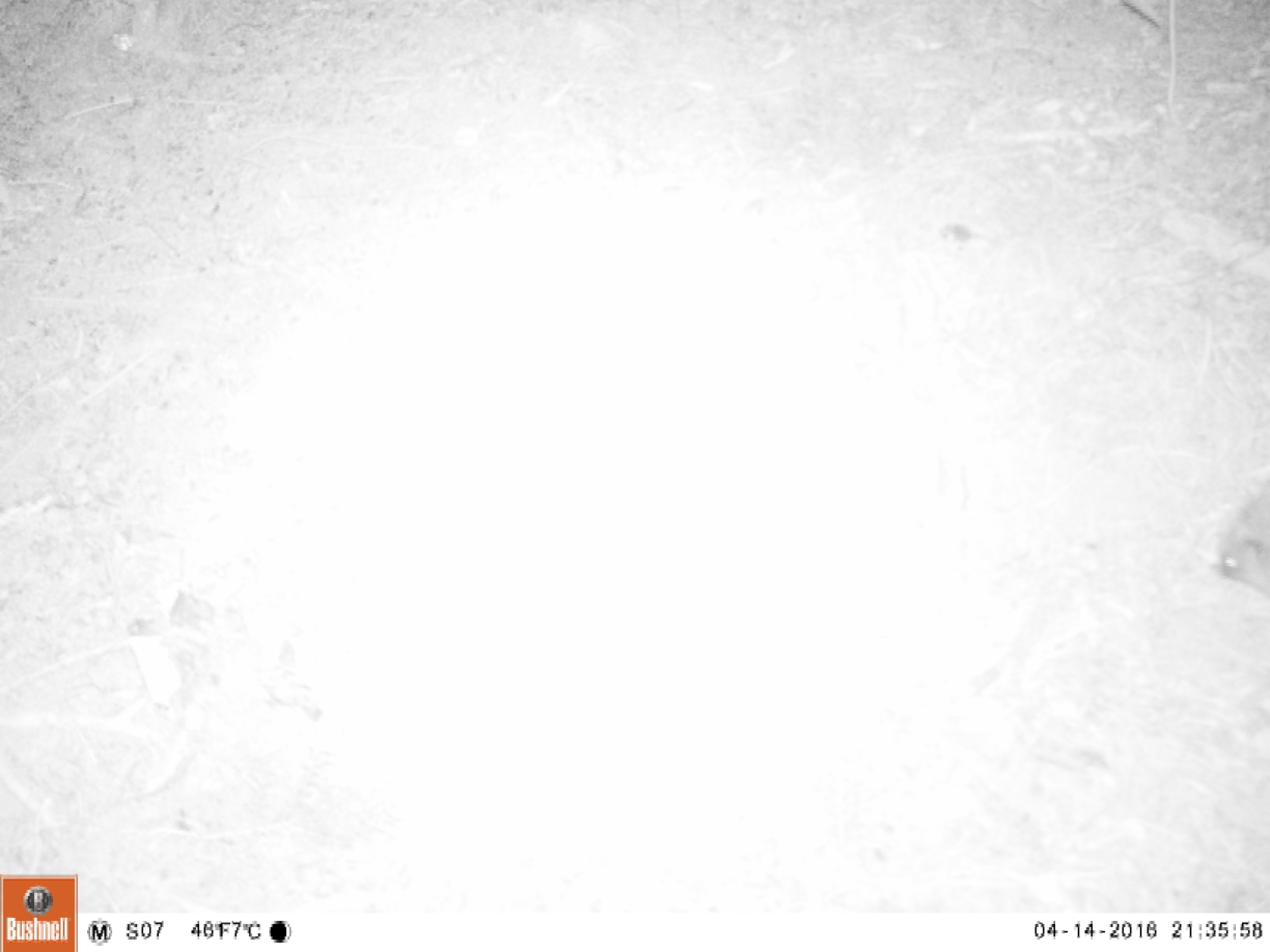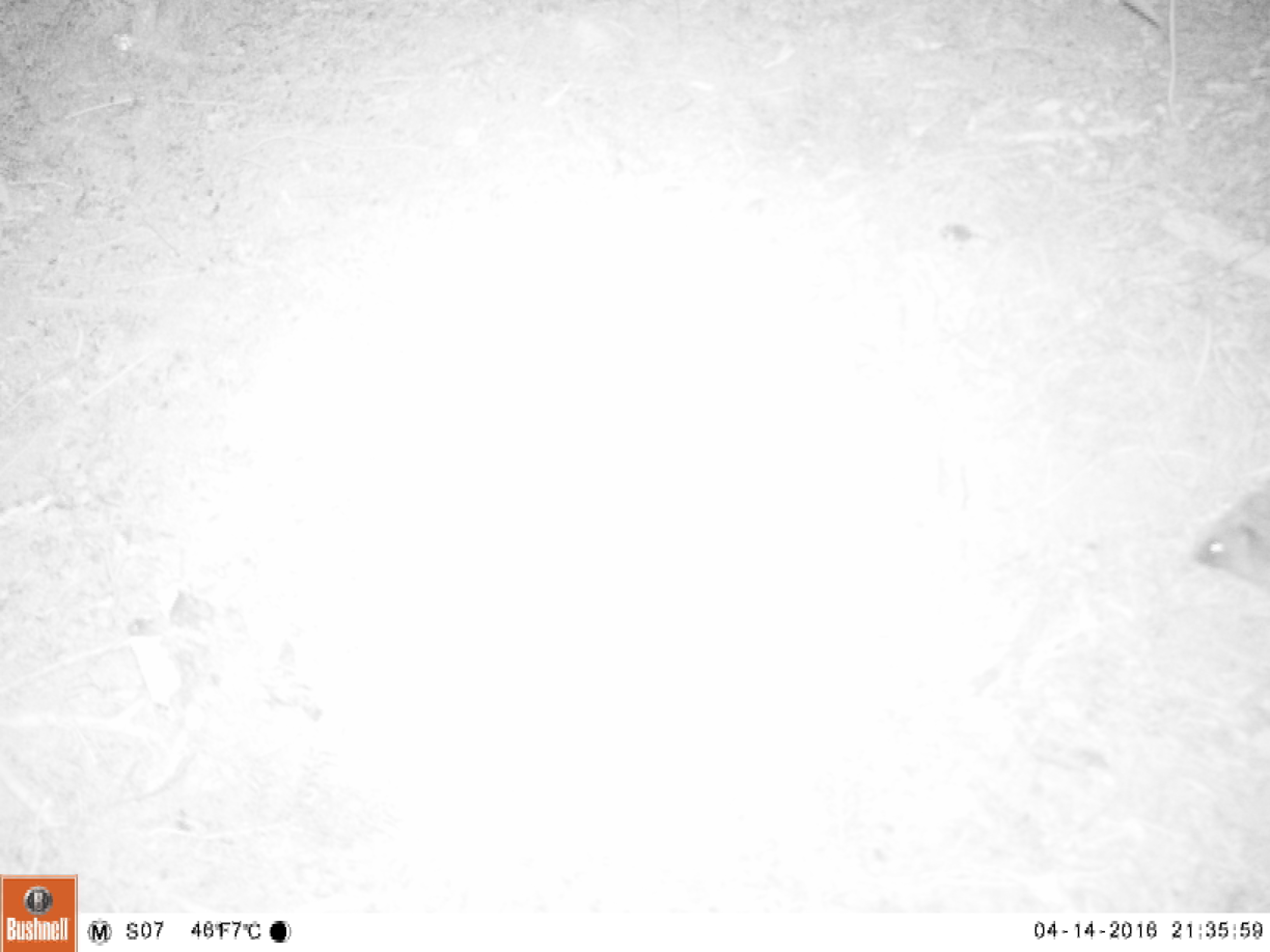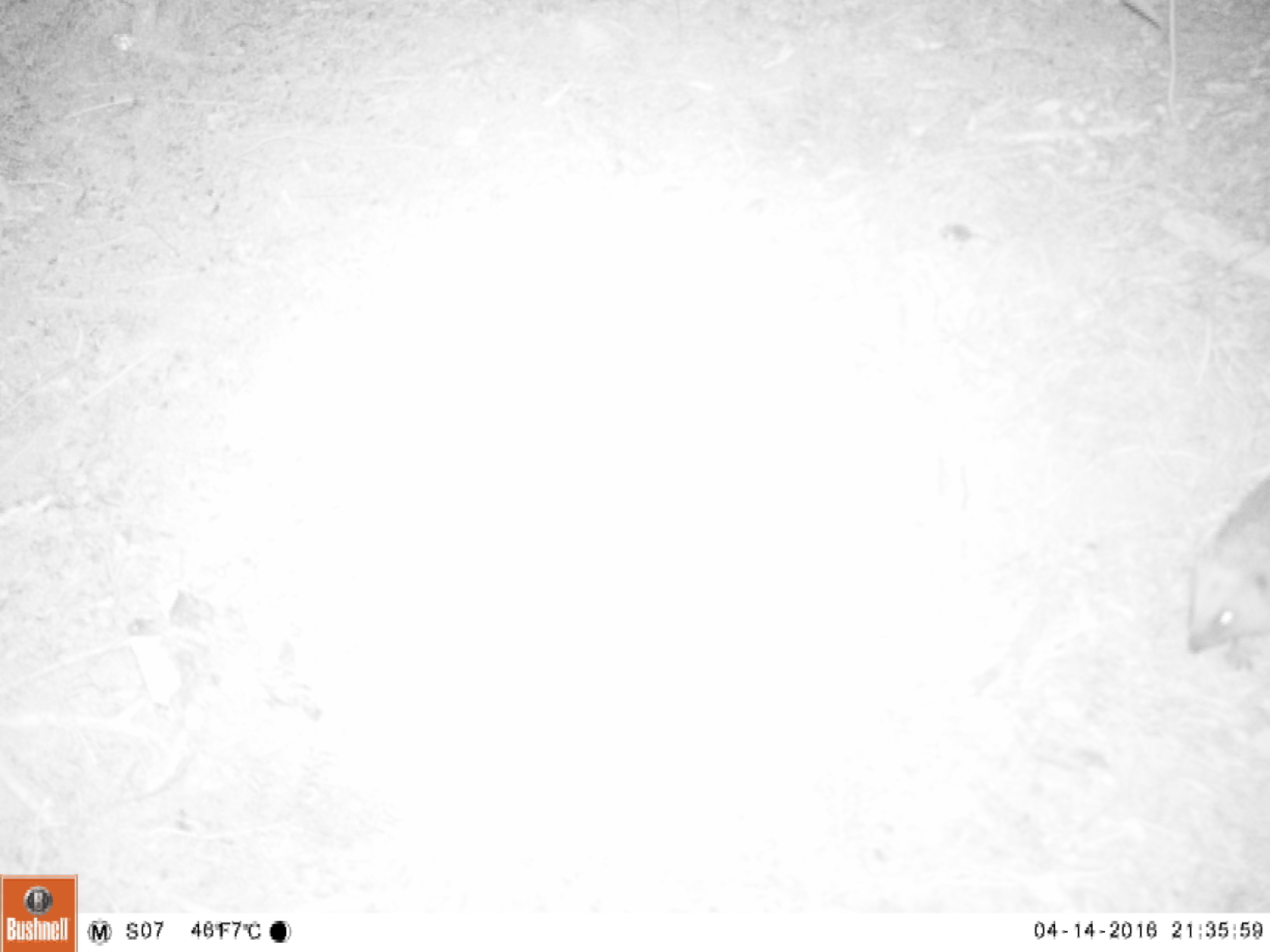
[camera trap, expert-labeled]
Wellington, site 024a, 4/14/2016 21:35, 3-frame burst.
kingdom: Animalia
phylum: Chordata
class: Mammalia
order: Eulipotyphla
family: Erinaceidae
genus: Erinaceus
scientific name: Erinaceus europaeus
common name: hedgehog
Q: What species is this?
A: Hedgehog (Erinaceus europaeus).